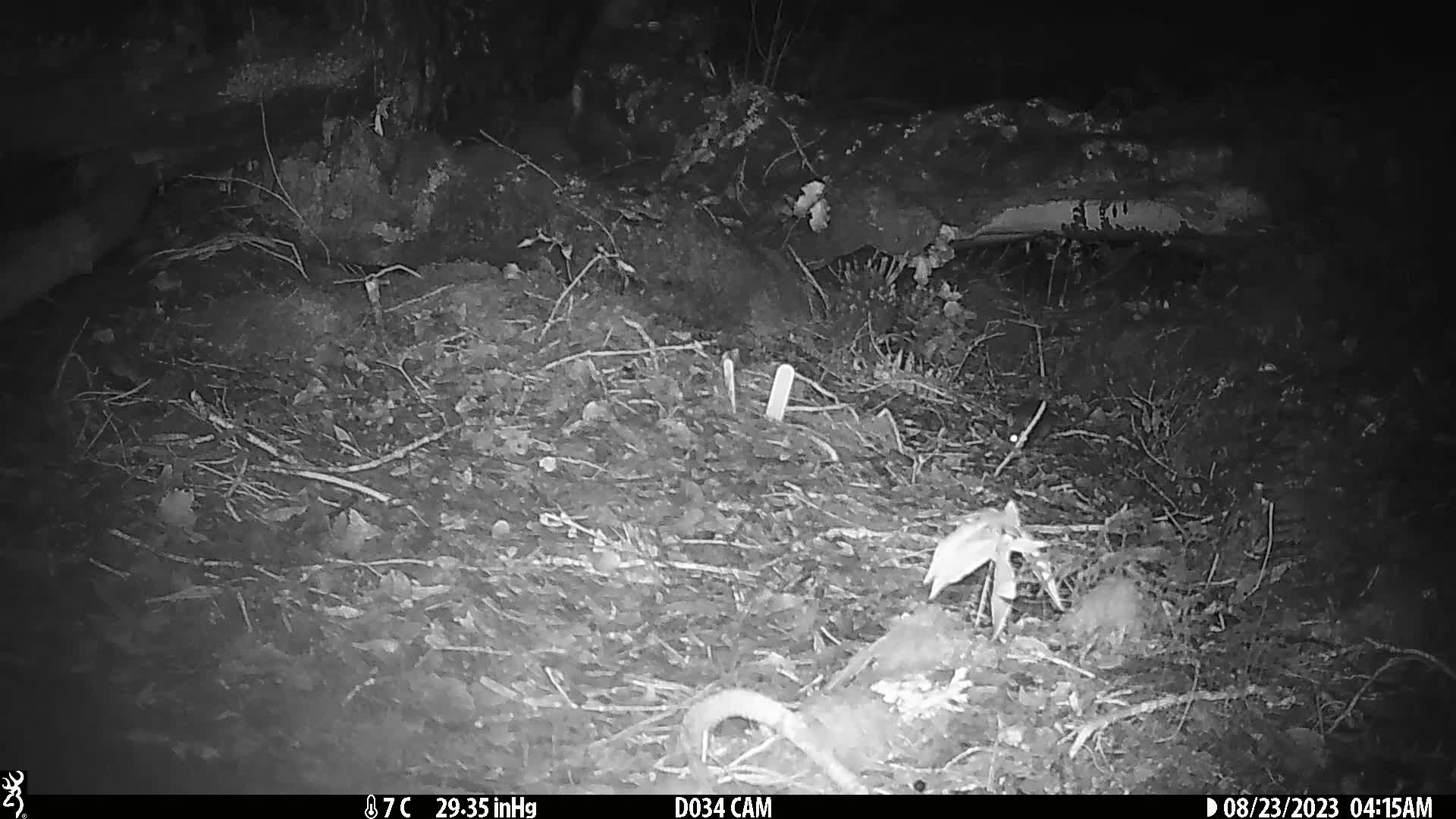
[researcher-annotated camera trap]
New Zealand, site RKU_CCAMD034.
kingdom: Animalia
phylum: Chordata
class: Mammalia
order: Rodentia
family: Muridae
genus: Rattus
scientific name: Rattus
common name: rat